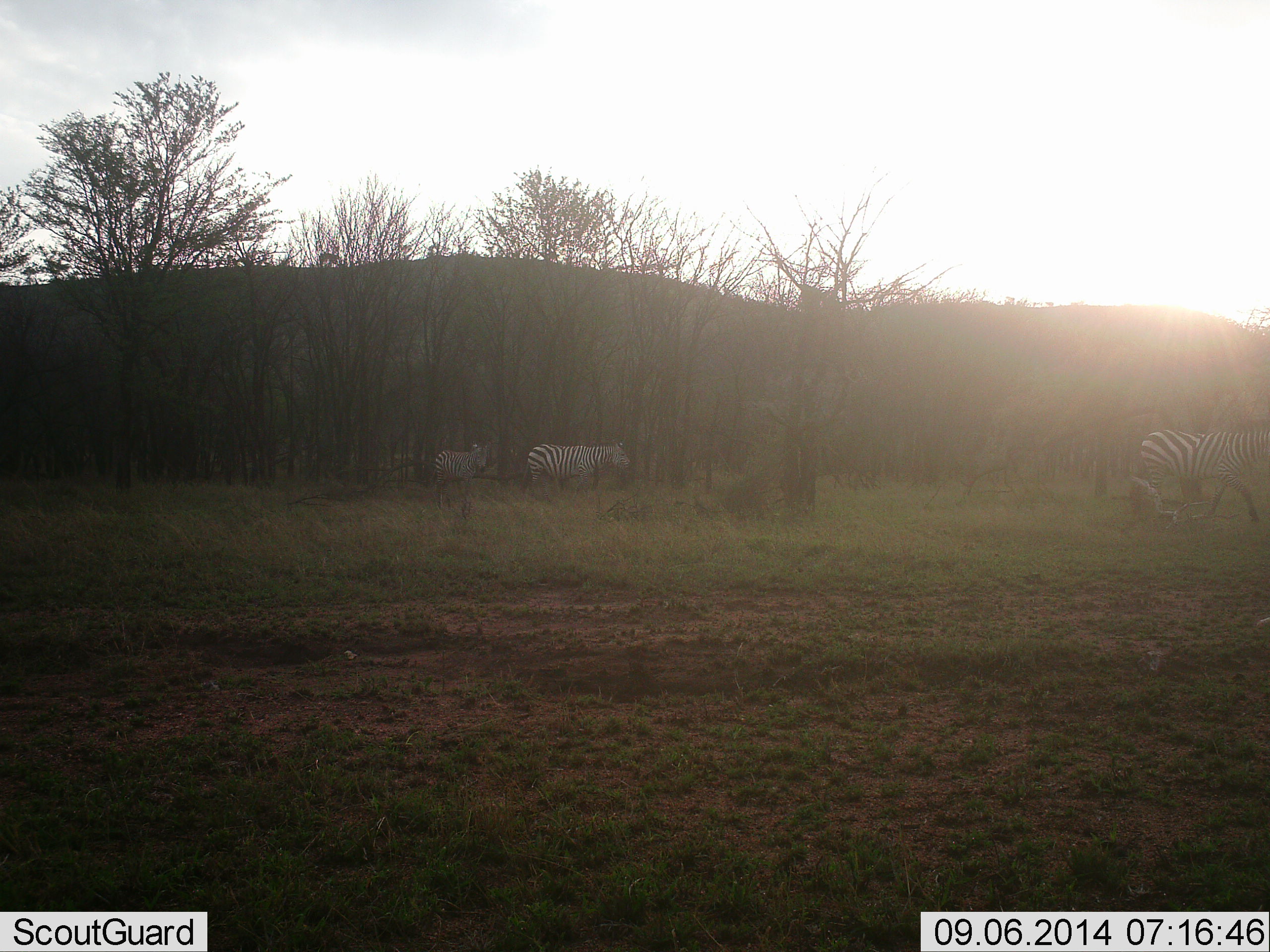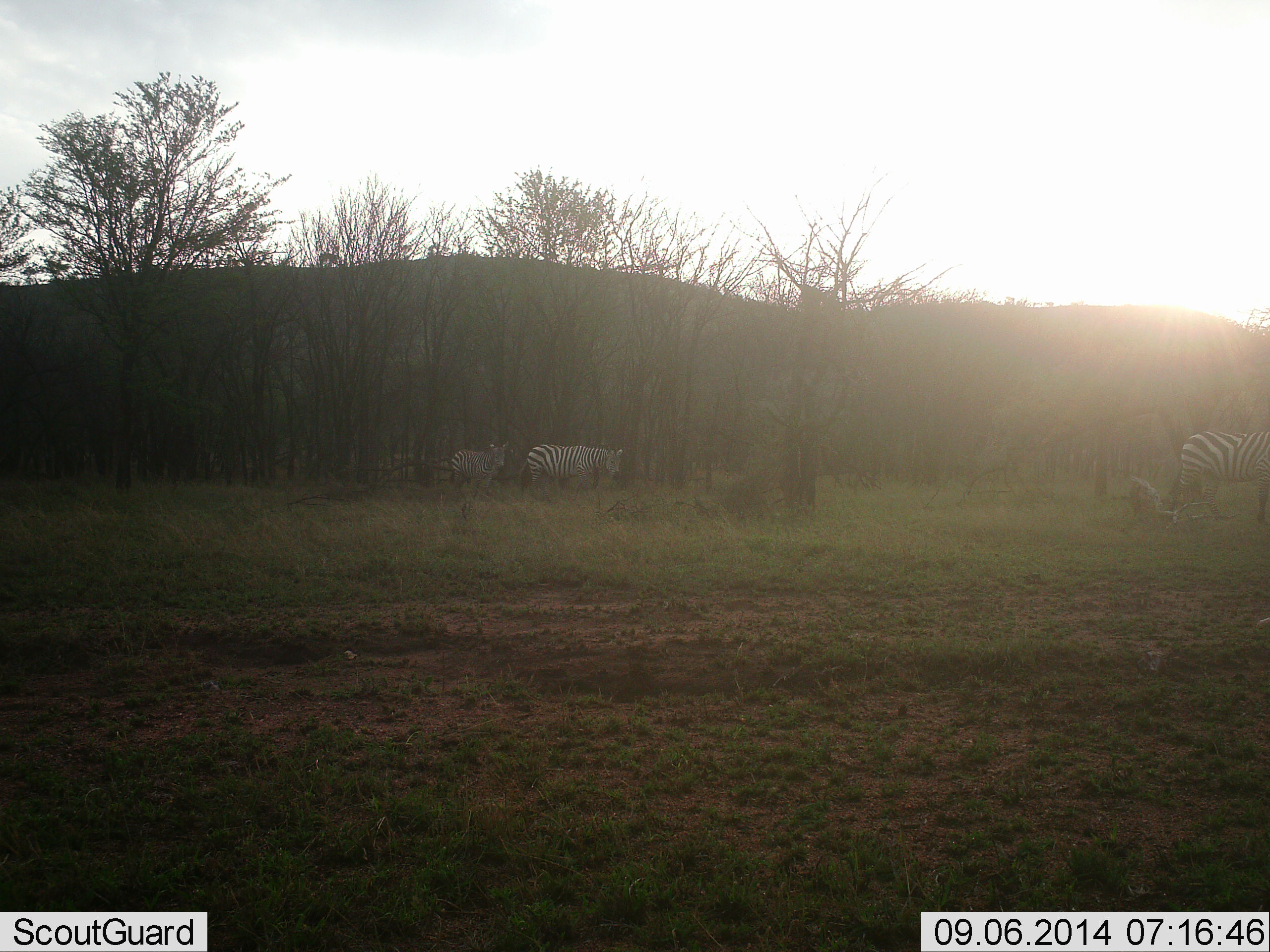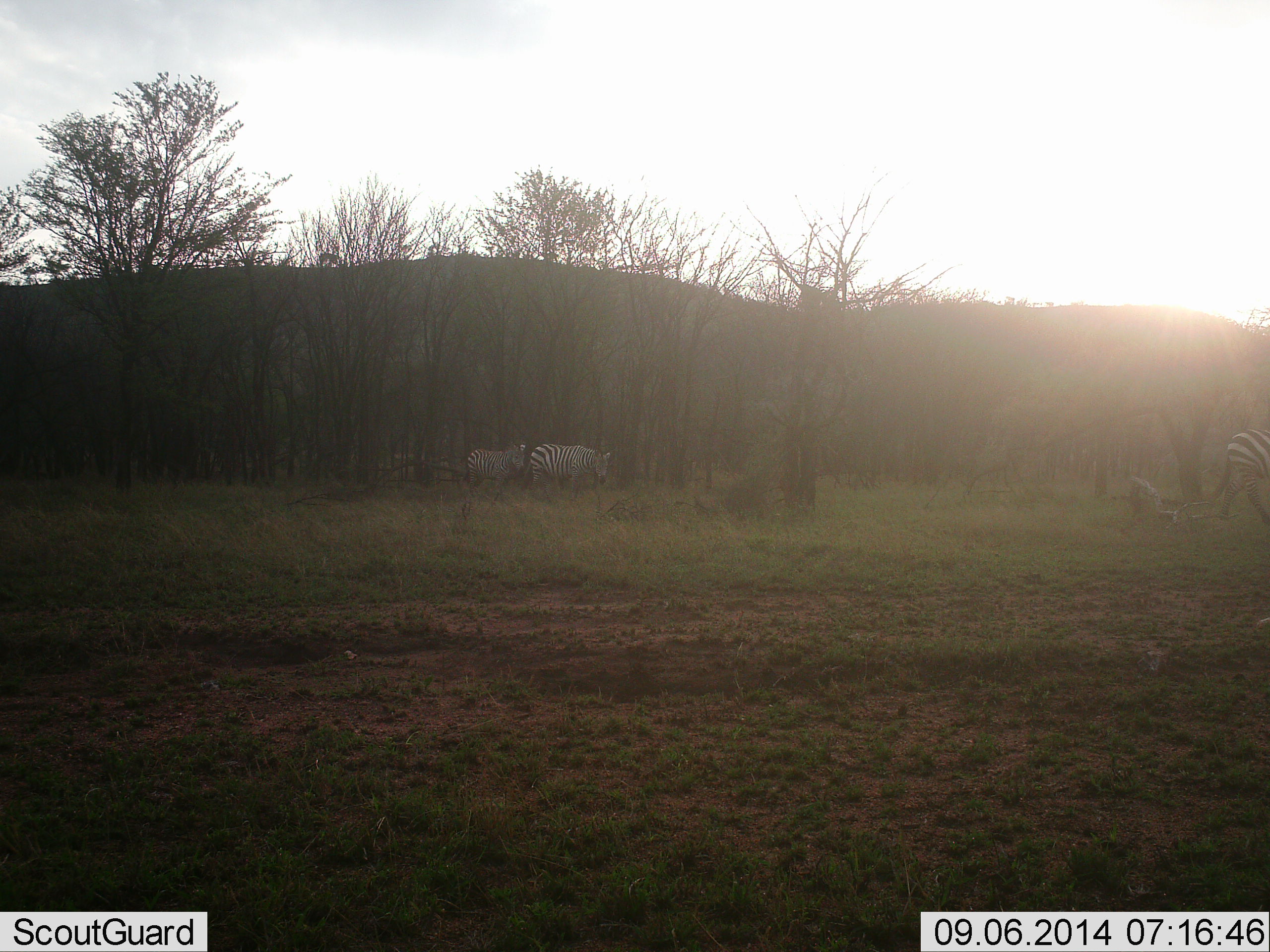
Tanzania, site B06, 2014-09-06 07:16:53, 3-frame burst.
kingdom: Animalia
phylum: Chordata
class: Mammalia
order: Perissodactyla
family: Equidae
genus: Equus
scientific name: Equus quagga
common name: plains zebra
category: zebra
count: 3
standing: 30%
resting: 0%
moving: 90%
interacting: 0%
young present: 30%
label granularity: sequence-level